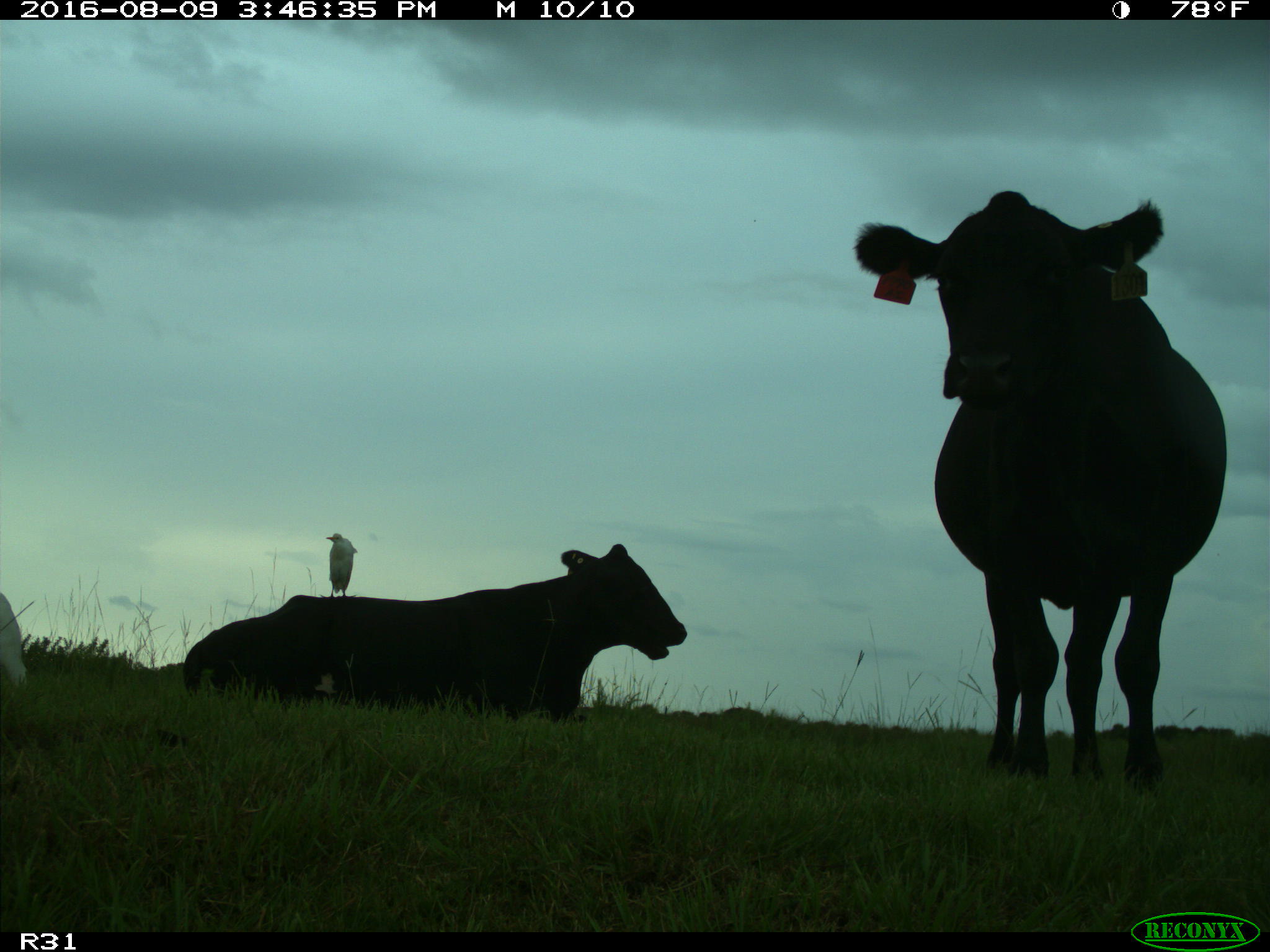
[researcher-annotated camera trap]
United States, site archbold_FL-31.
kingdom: Animalia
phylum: Chordata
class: Mammalia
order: Artiodactyla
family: Bovidae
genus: Bos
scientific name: Bos taurus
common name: domestic cow